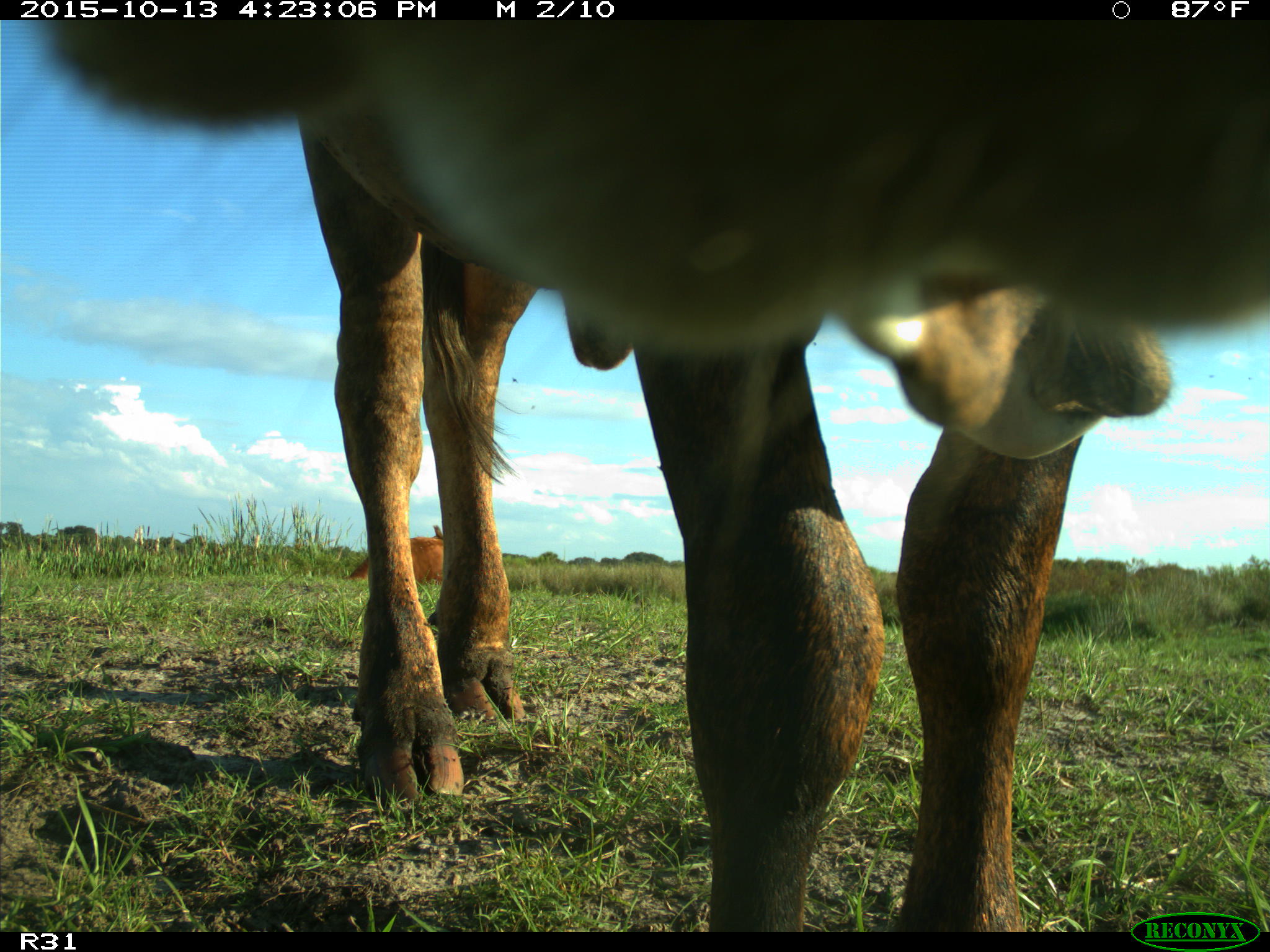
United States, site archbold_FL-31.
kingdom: Animalia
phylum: Chordata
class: Mammalia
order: Artiodactyla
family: Bovidae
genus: Bos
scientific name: Bos taurus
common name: domestic cow